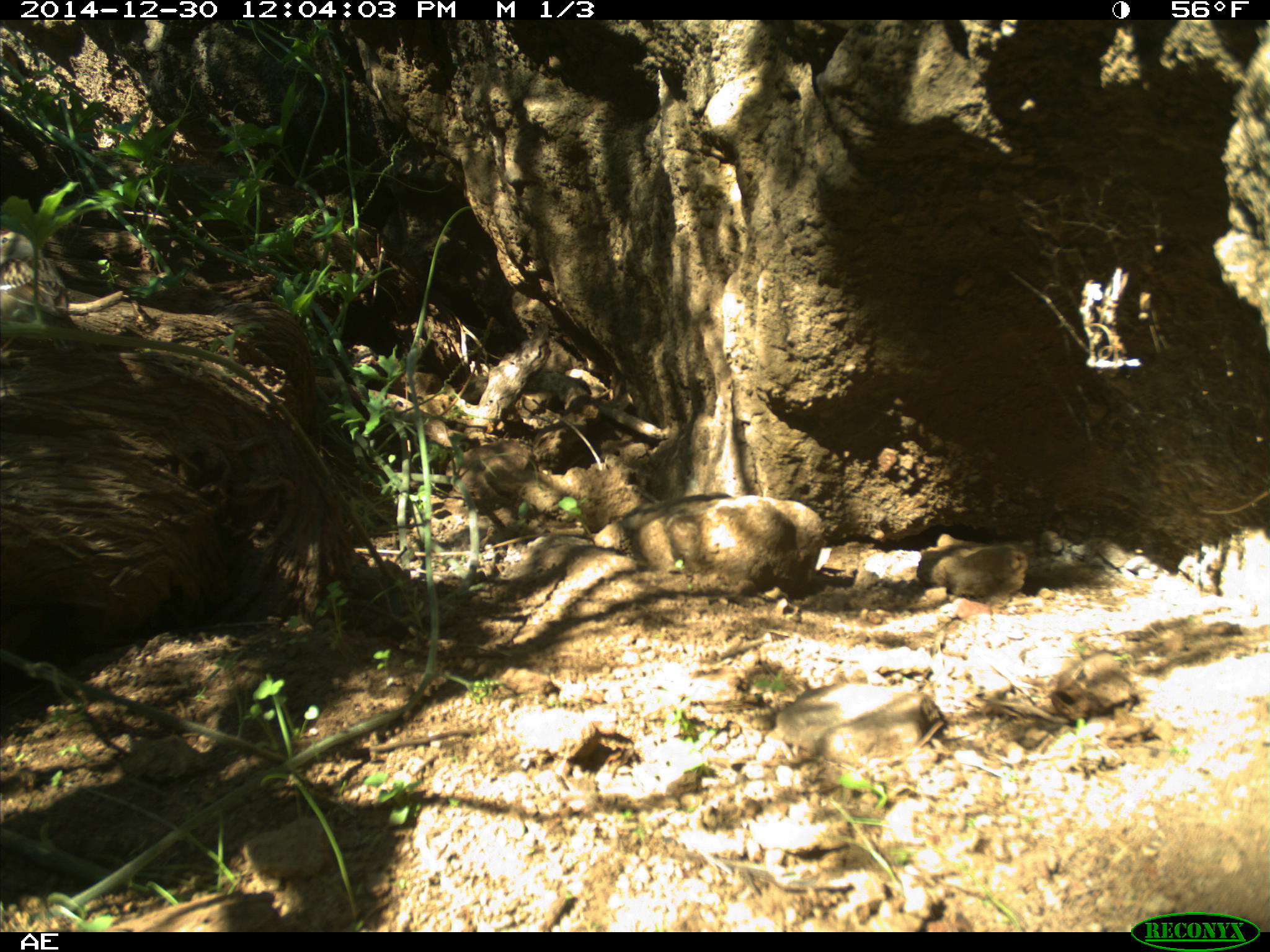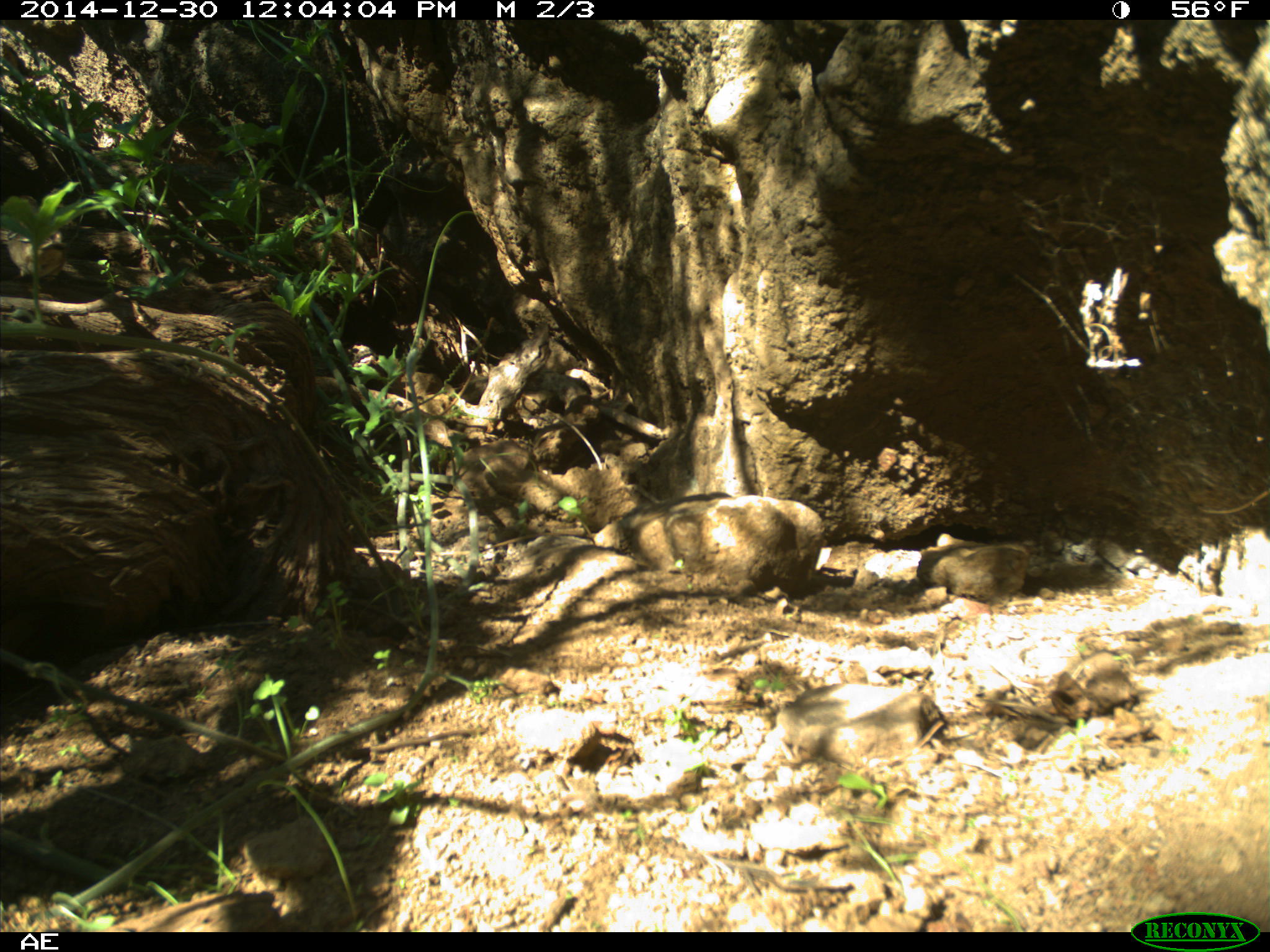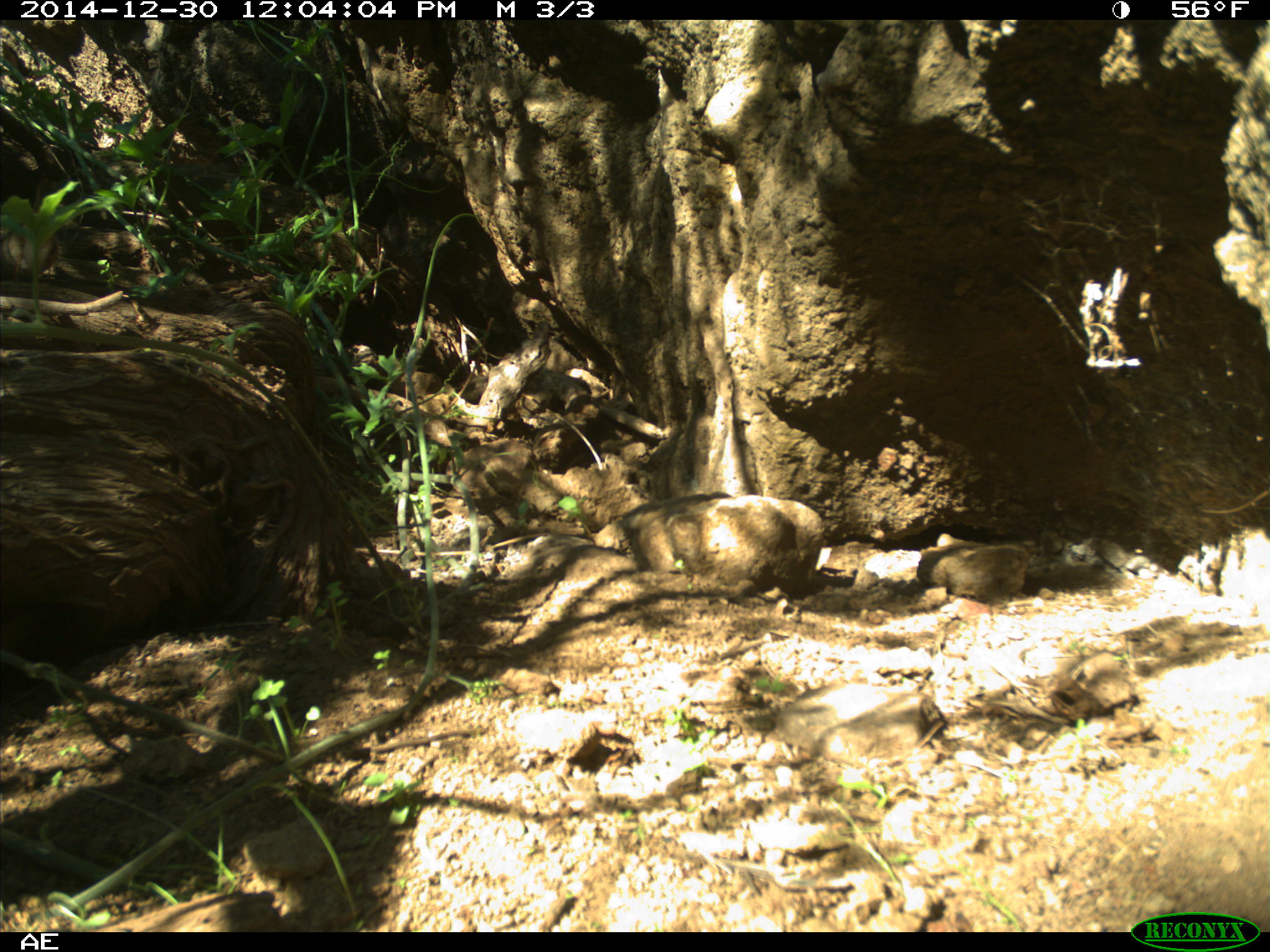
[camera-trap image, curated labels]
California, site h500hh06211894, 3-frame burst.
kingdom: Animalia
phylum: Chordata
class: Aves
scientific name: Aves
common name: bird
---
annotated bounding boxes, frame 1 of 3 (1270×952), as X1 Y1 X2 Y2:
bird: 0 227 82 354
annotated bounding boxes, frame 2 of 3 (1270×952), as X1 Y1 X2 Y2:
bird: 0 195 63 278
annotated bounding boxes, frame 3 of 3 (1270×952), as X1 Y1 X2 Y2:
bird: 0 178 58 286